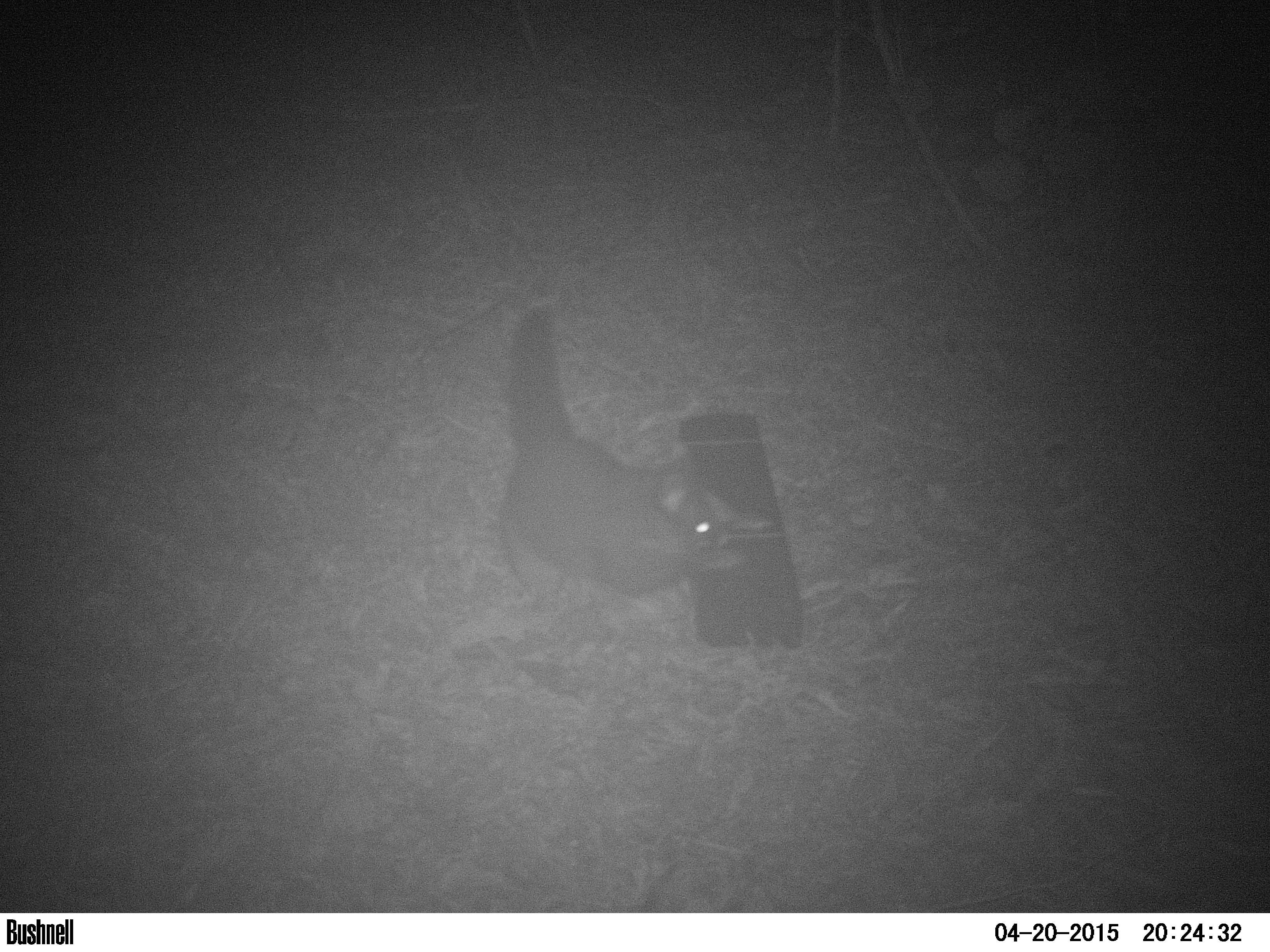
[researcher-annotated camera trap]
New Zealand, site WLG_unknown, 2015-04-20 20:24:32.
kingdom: Animalia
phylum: Chordata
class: Mammalia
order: Diprotodontia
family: Phalangeridae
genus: Trichosurus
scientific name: Trichosurus vulpecula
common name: common brushtail possum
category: possum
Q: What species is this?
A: Possum (common brushtail possum) (Trichosurus vulpecula).